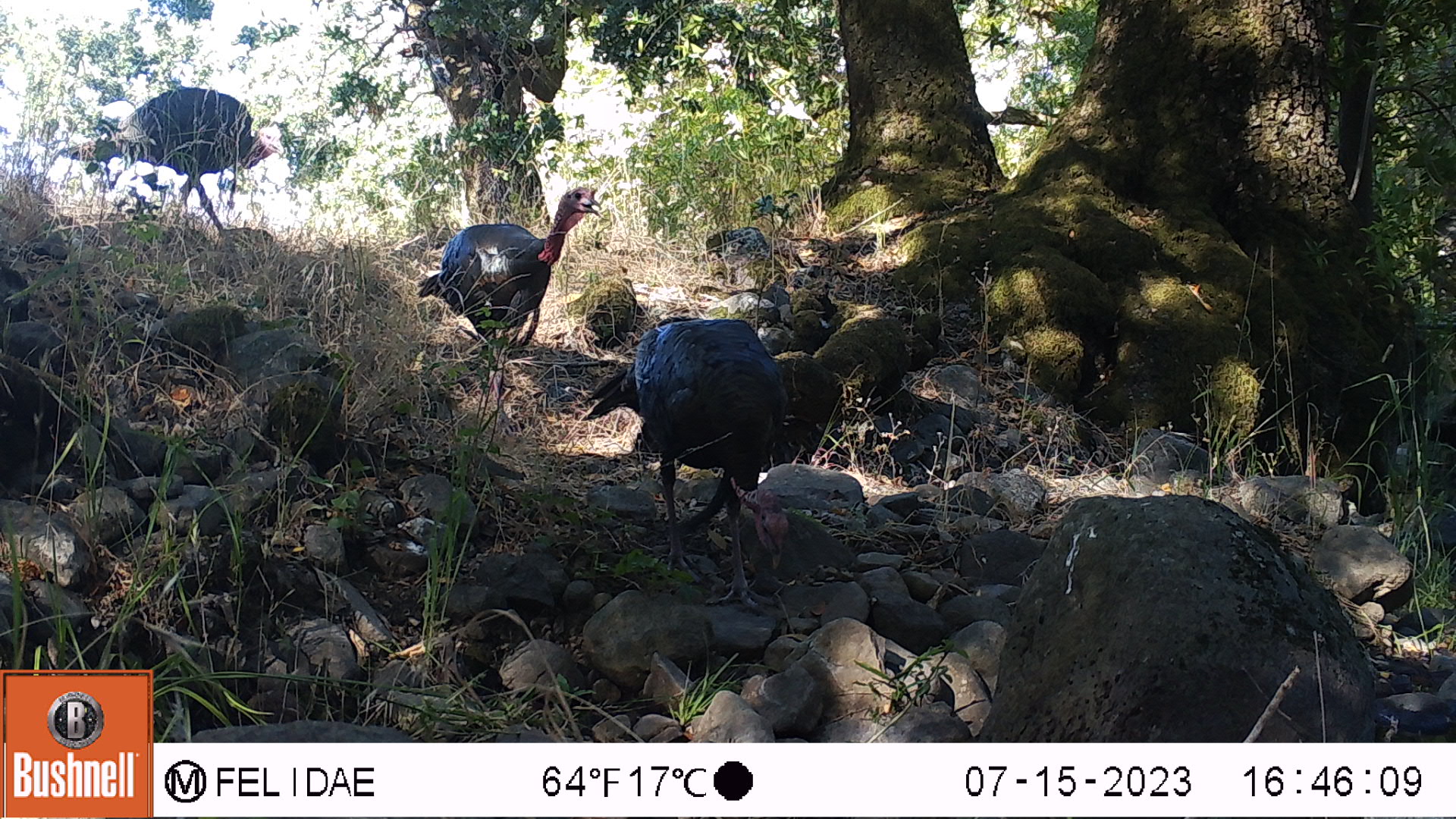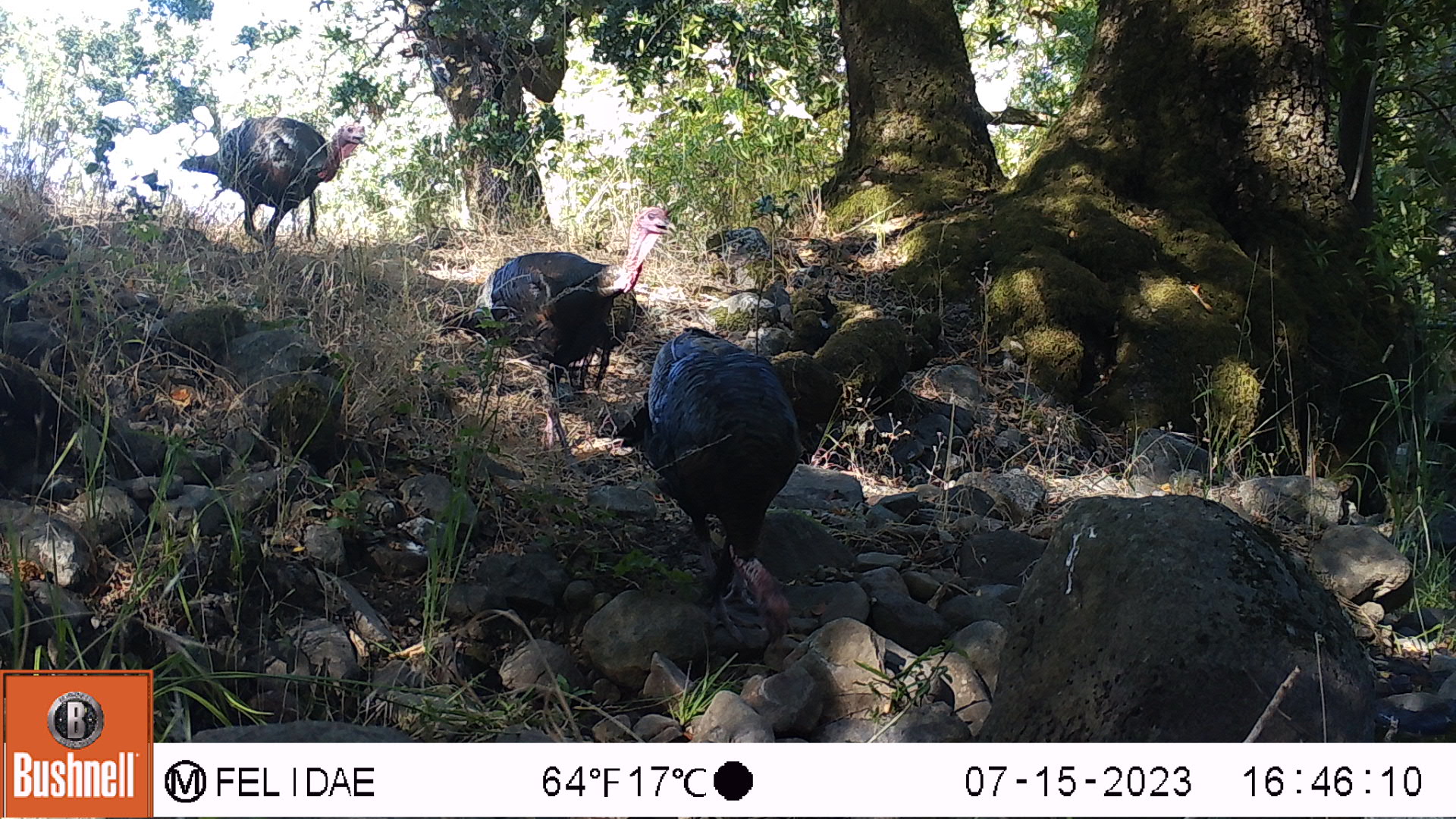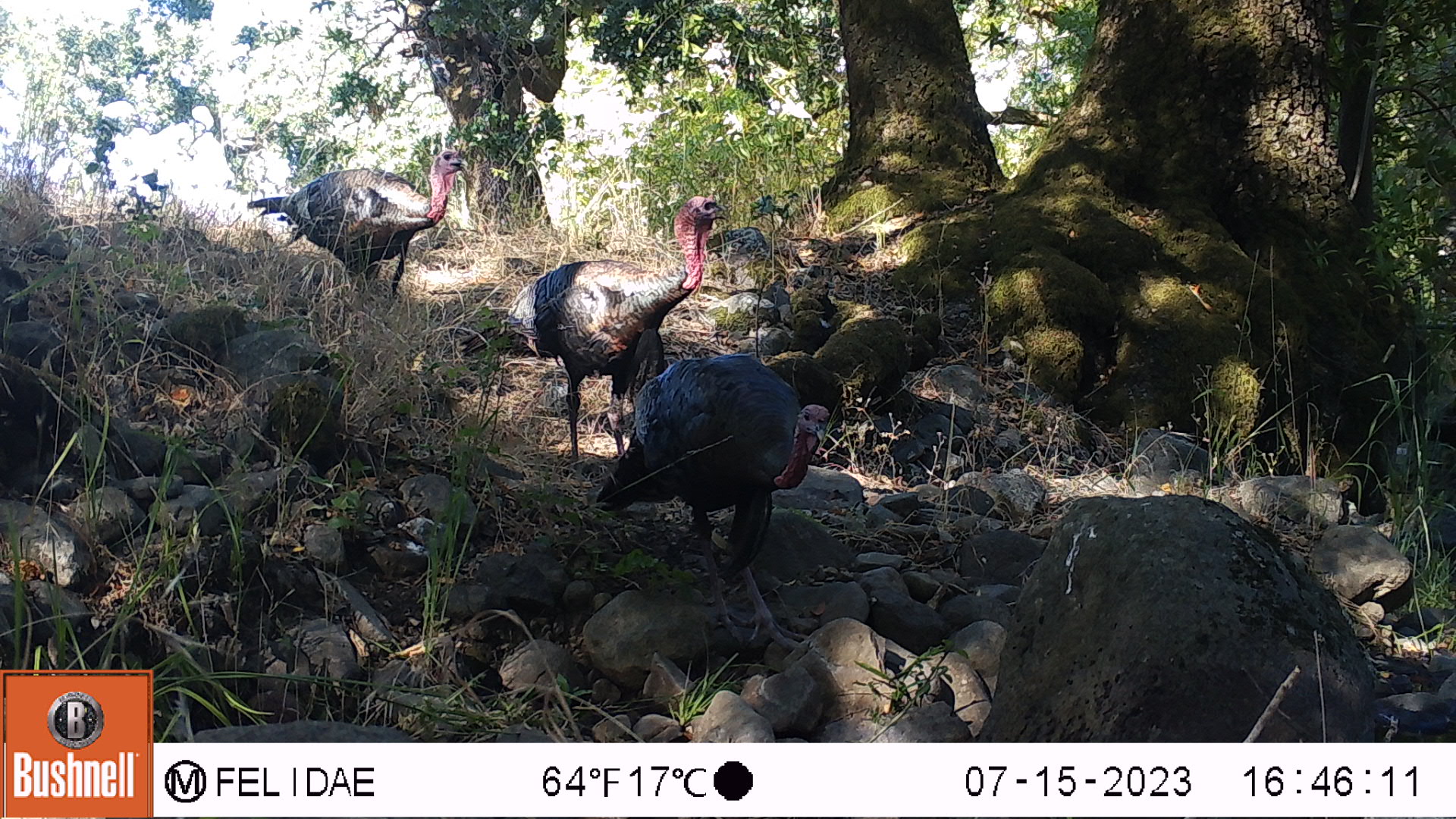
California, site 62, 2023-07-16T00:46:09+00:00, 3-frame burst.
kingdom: Animalia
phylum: Chordata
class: Aves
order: Galliformes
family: Phasianidae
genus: Meleagris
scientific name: Meleagris gallopavo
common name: turkey